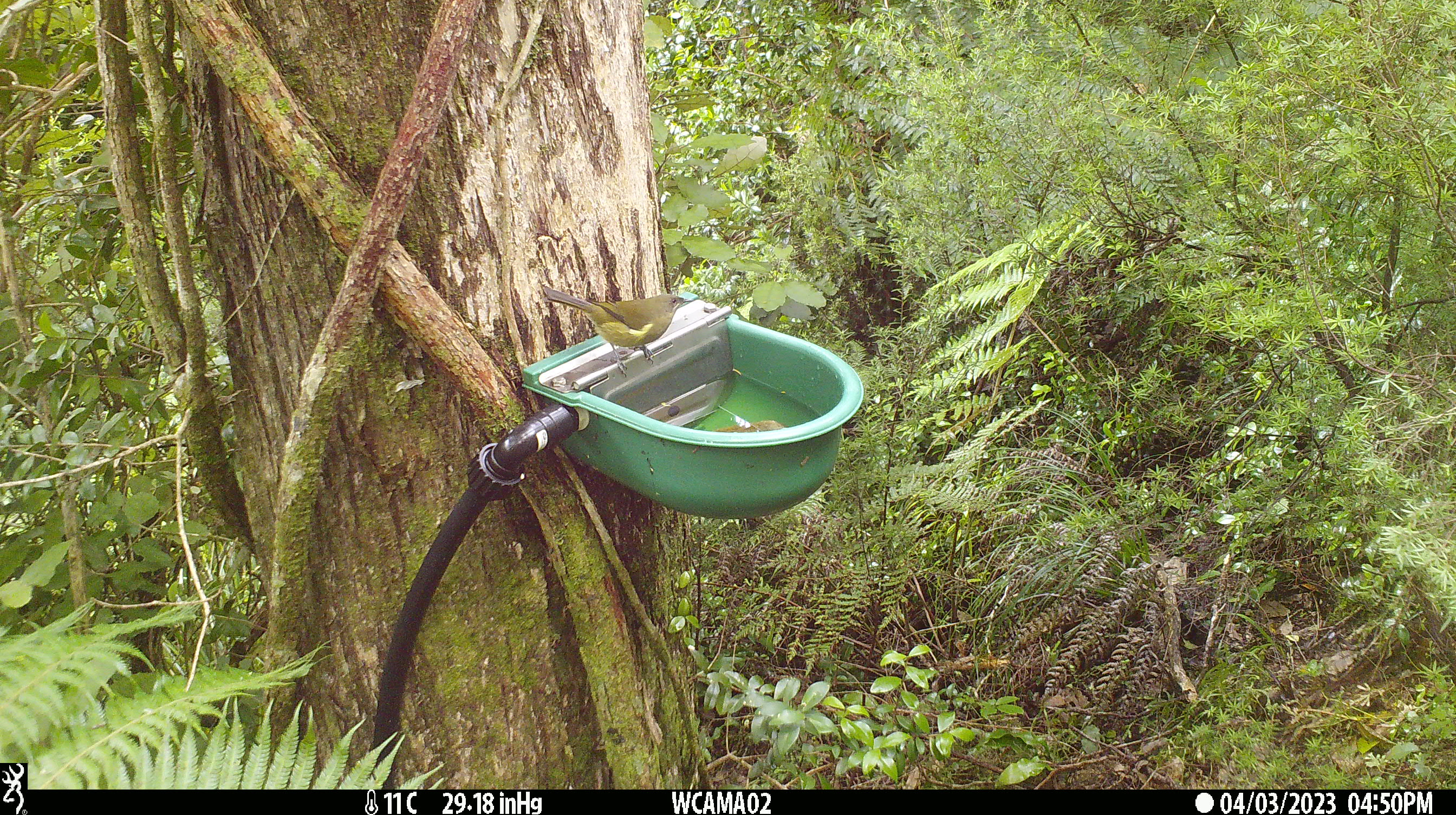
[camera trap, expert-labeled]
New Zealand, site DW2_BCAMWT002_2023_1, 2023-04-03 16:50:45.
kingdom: Animalia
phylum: Chordata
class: Aves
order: Passeriformes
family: Meliphagidae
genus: Anthornis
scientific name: Anthornis melanura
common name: new zealand bellbird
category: bellbird